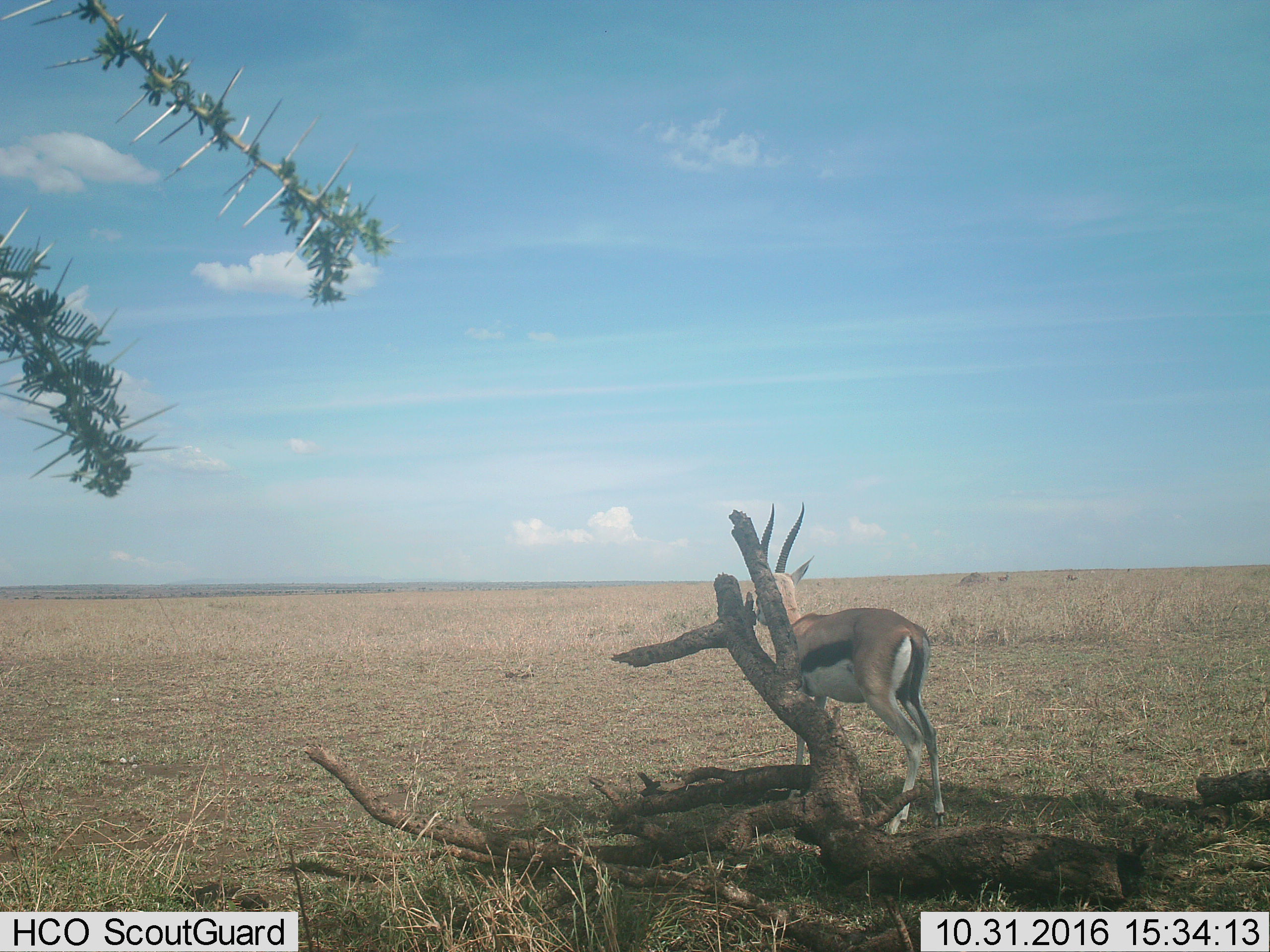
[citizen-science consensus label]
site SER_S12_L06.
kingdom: Animalia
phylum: Chordata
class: Mammalia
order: Artiodactyla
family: Bovidae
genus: Eudorcas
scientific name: Eudorcas thomsonii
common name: thomson's gazelle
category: gazellethomsons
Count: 1.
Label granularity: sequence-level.